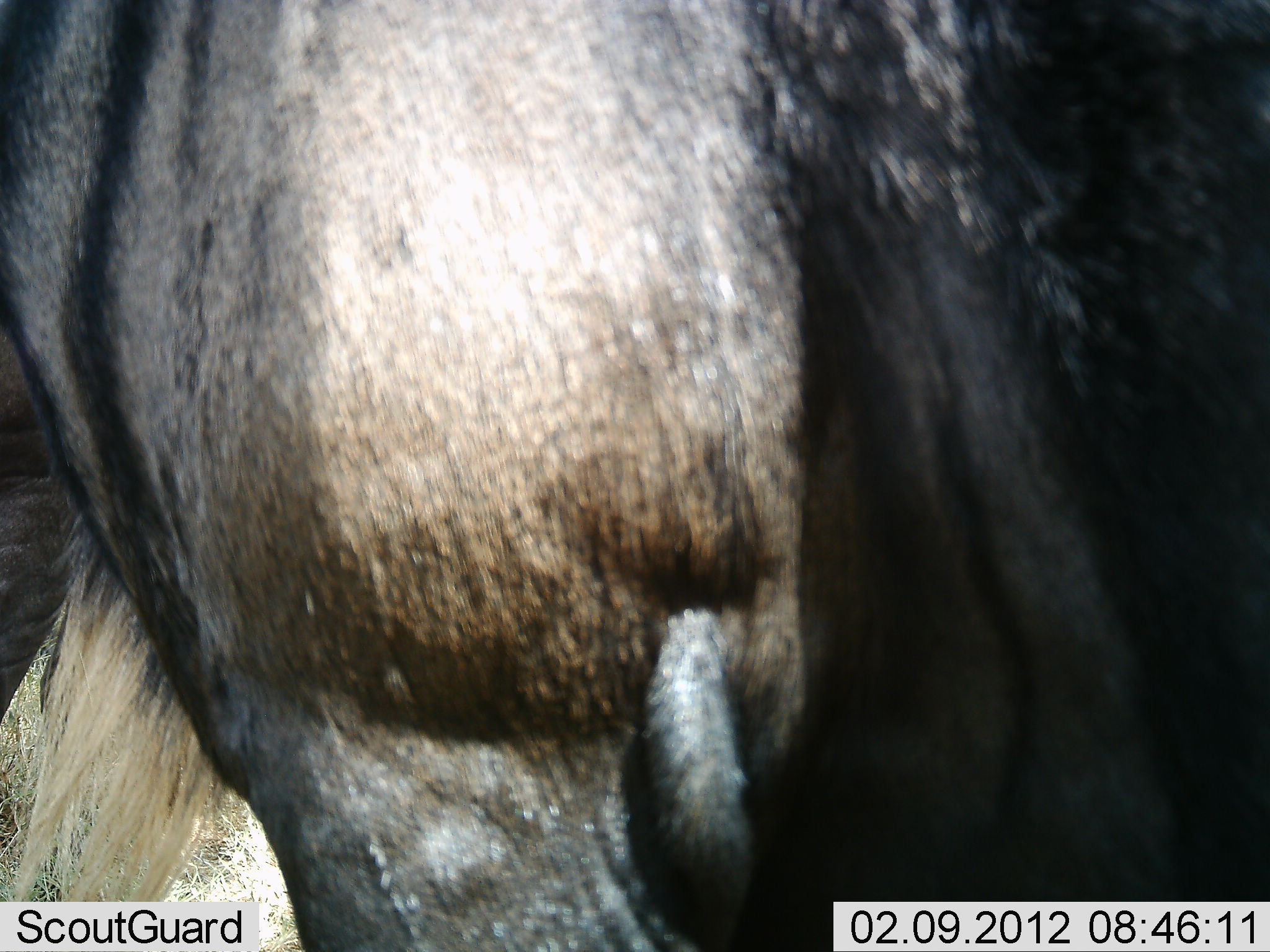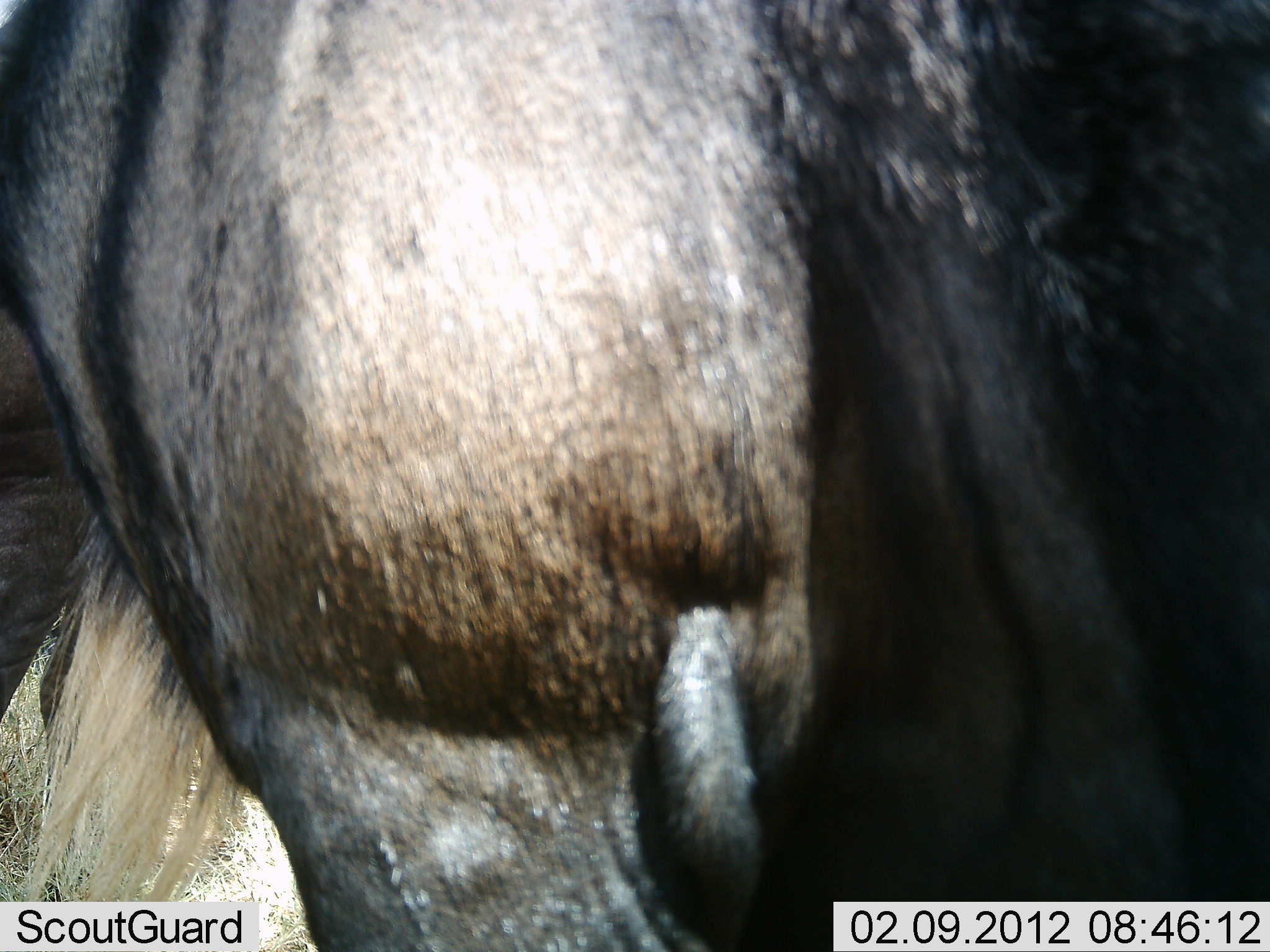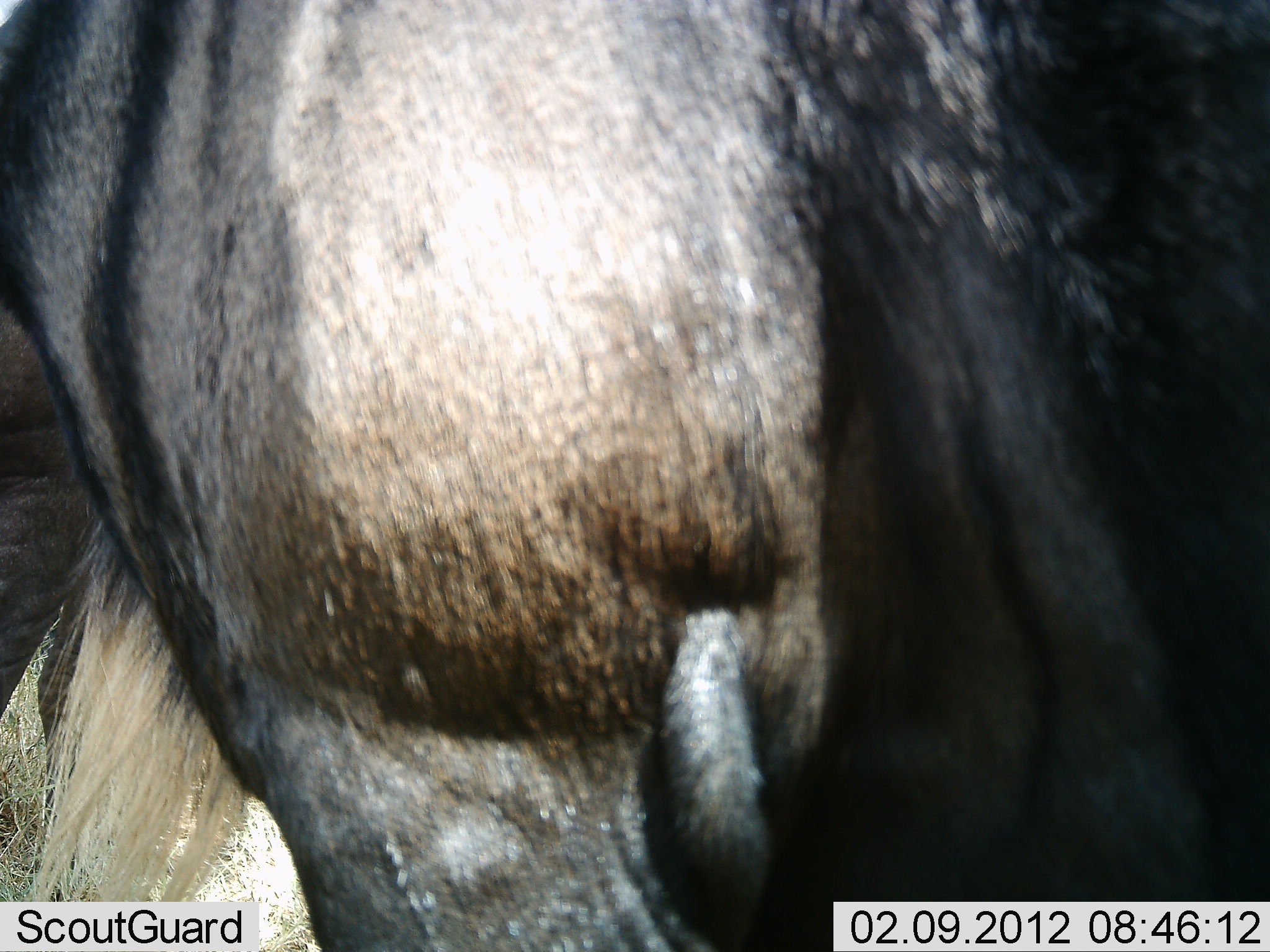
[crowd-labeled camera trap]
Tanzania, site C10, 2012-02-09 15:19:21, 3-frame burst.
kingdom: Animalia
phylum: Chordata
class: Mammalia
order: Artiodactyla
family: Bovidae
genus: Connochaetes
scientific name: Connochaetes taurinus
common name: blue wildebeest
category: wildebeest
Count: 1.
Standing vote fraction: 94%.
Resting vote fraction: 6%.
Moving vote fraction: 0%.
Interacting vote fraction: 0%.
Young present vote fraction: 0%.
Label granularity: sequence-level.